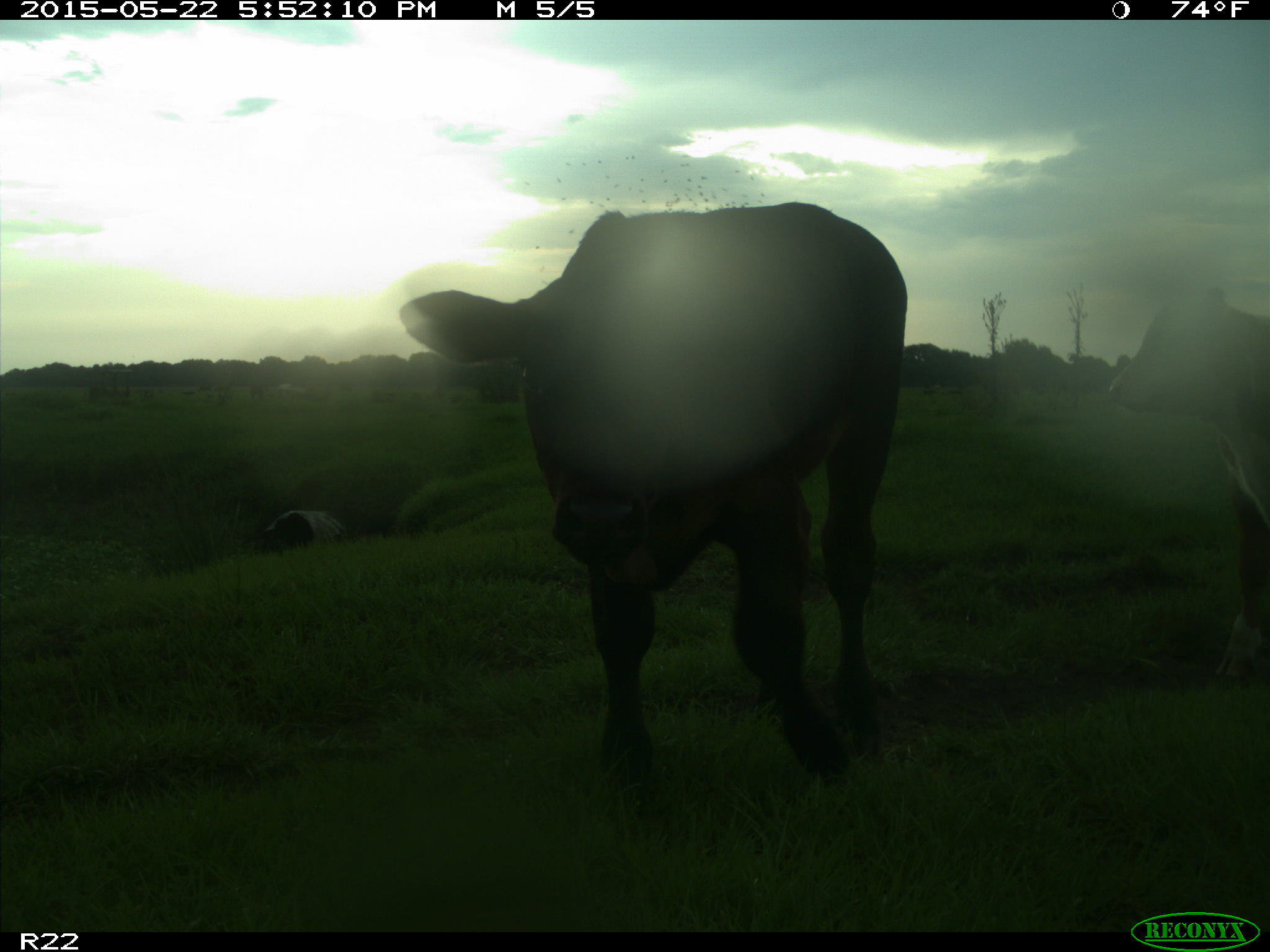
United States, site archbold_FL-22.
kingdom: Animalia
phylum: Chordata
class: Mammalia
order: Artiodactyla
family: Bovidae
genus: Bos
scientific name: Bos taurus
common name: domestic cow